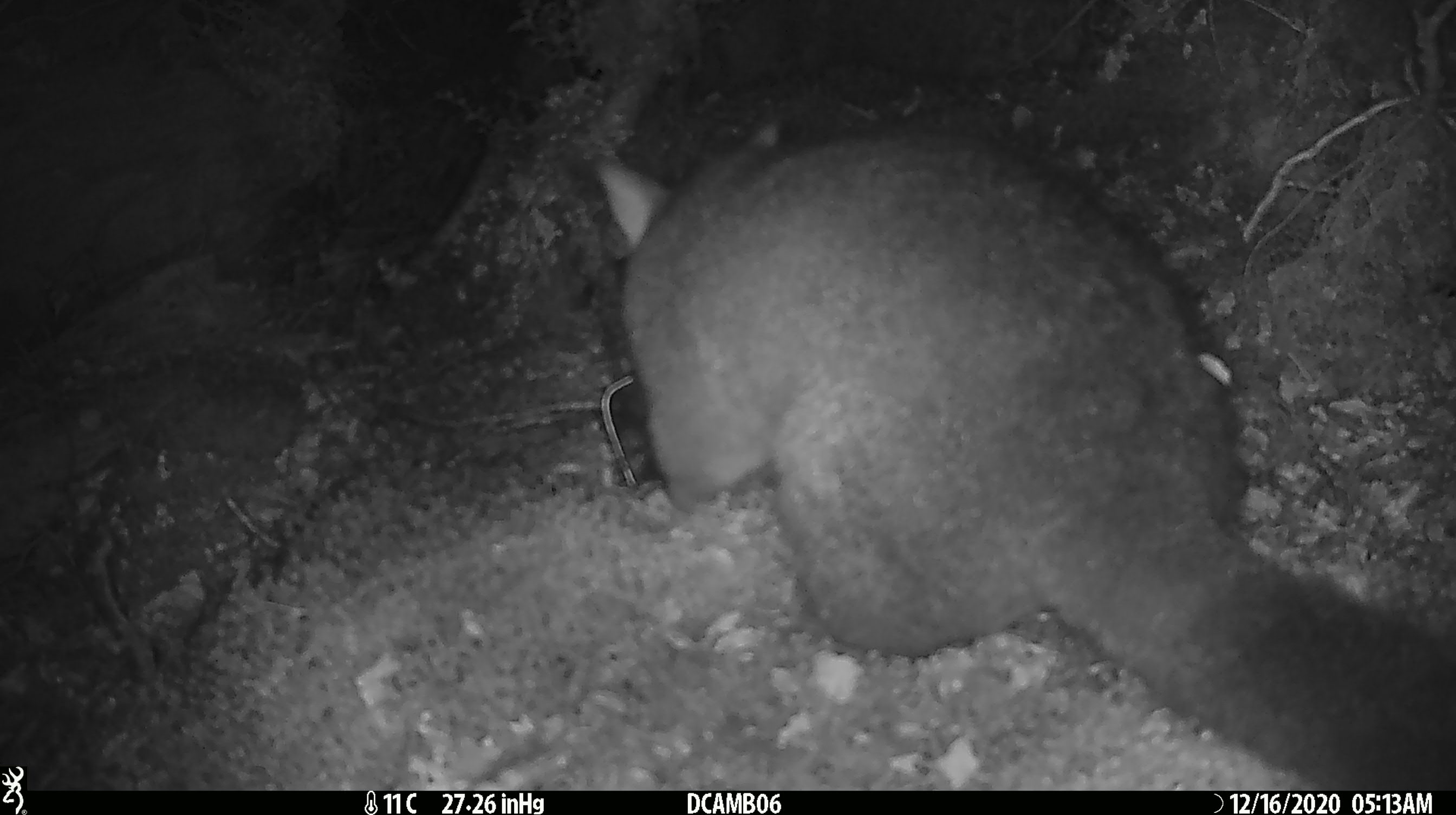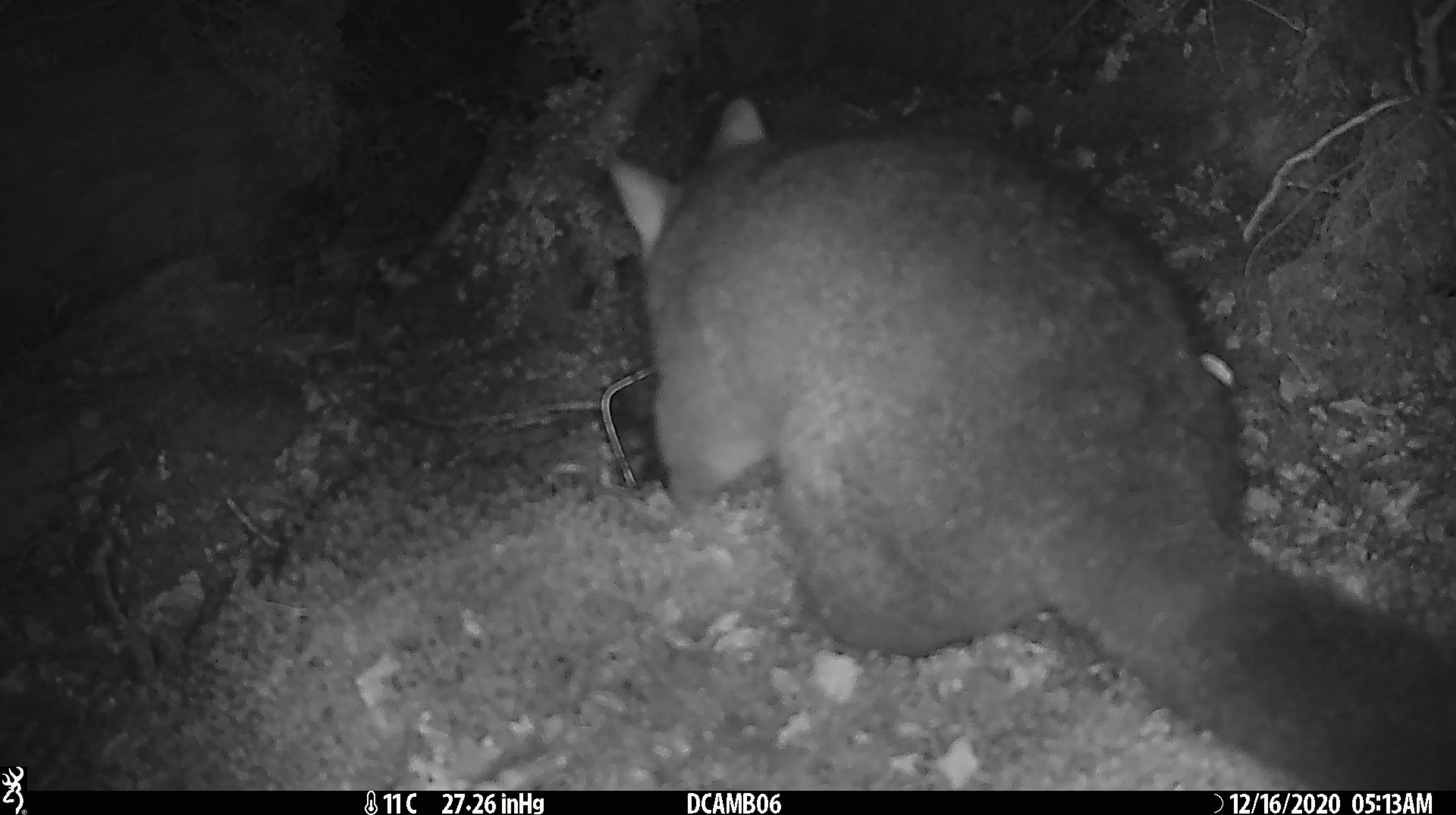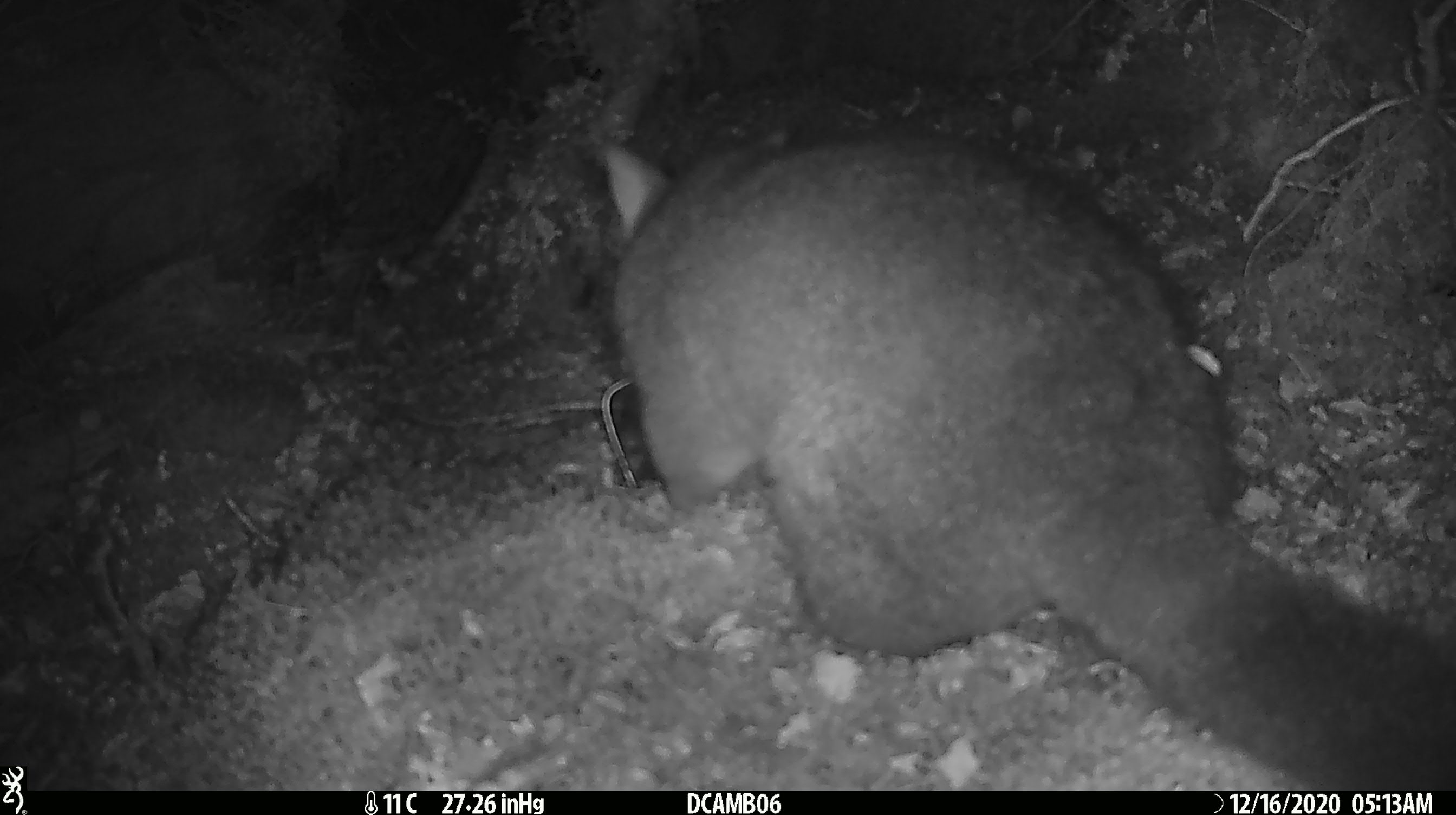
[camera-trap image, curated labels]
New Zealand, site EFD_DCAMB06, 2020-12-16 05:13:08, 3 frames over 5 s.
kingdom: Animalia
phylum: Chordata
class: Mammalia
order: Diprotodontia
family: Phalangeridae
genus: Trichosurus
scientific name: Trichosurus vulpecula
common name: common brushtail possum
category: possum